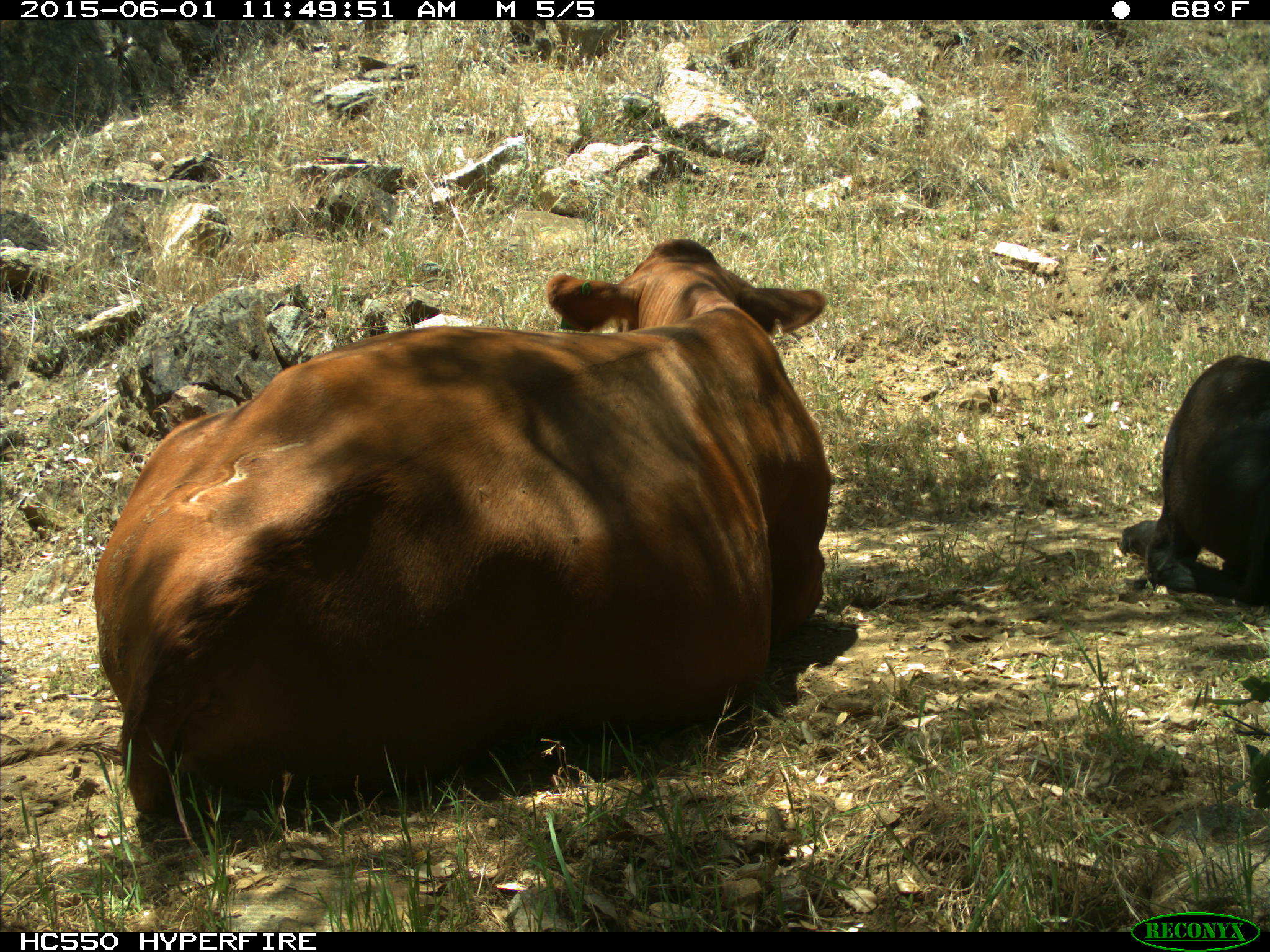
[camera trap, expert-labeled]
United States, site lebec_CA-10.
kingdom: Animalia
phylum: Chordata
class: Mammalia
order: Artiodactyla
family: Bovidae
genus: Bos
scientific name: Bos taurus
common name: domestic cow